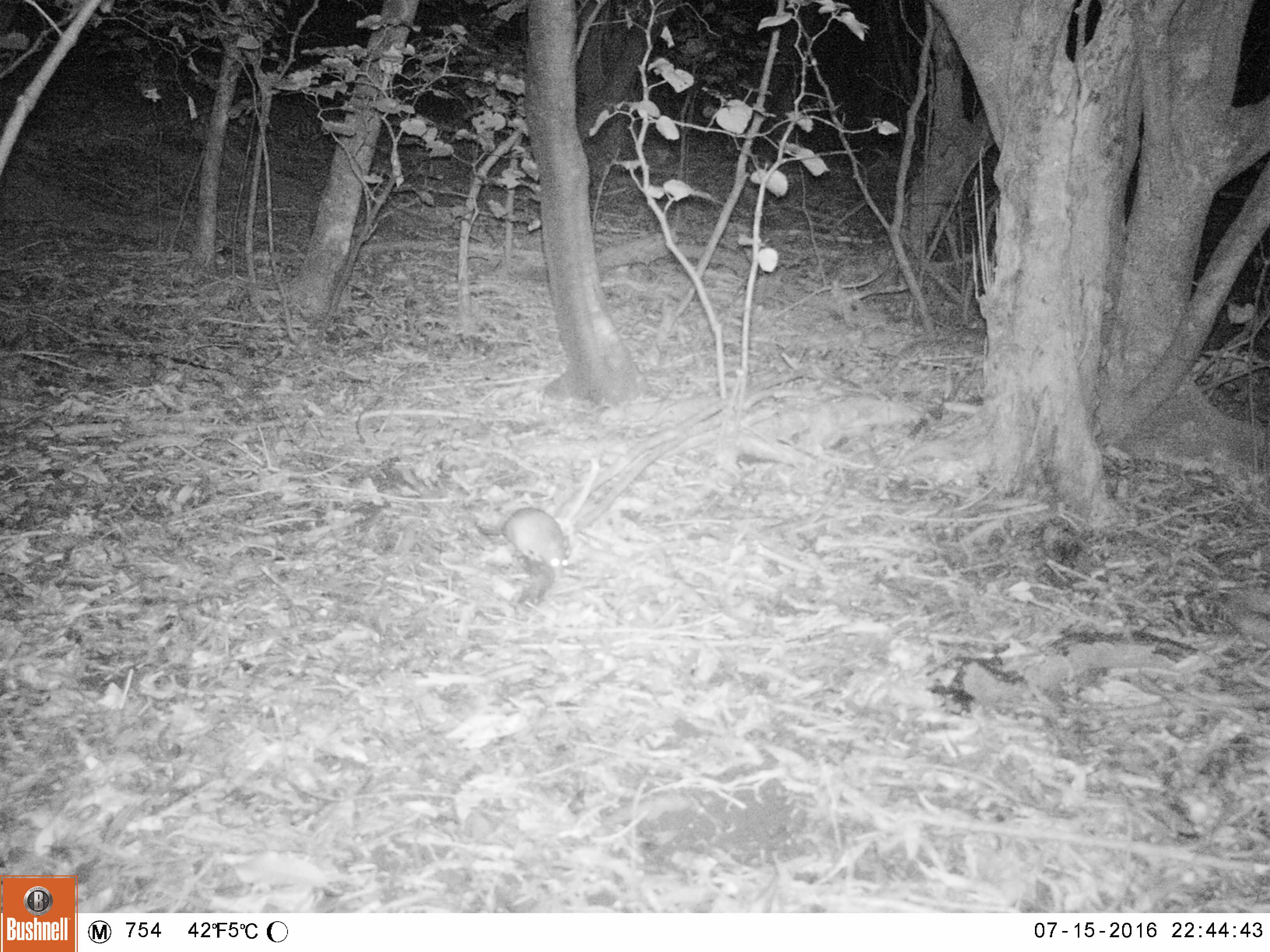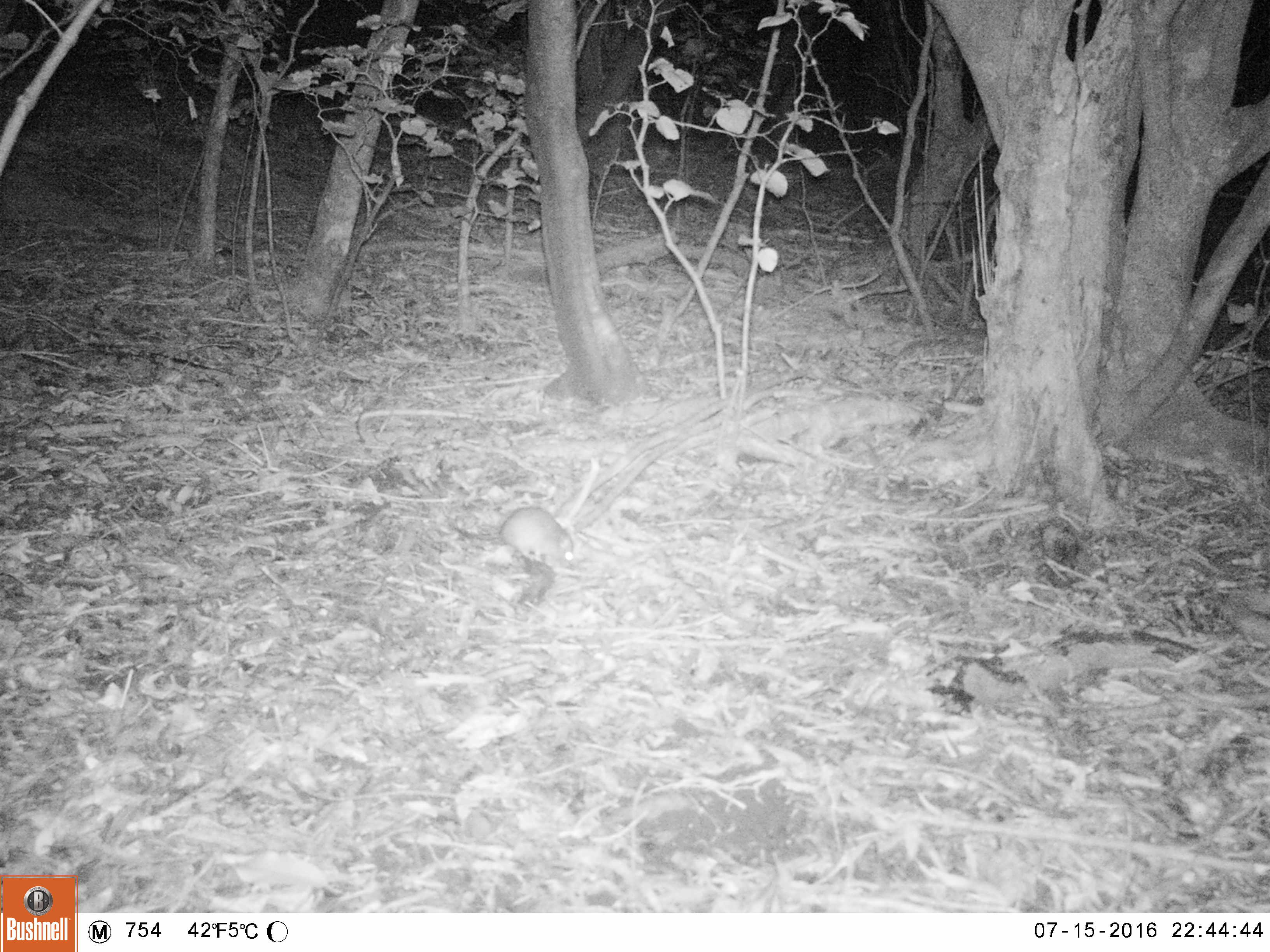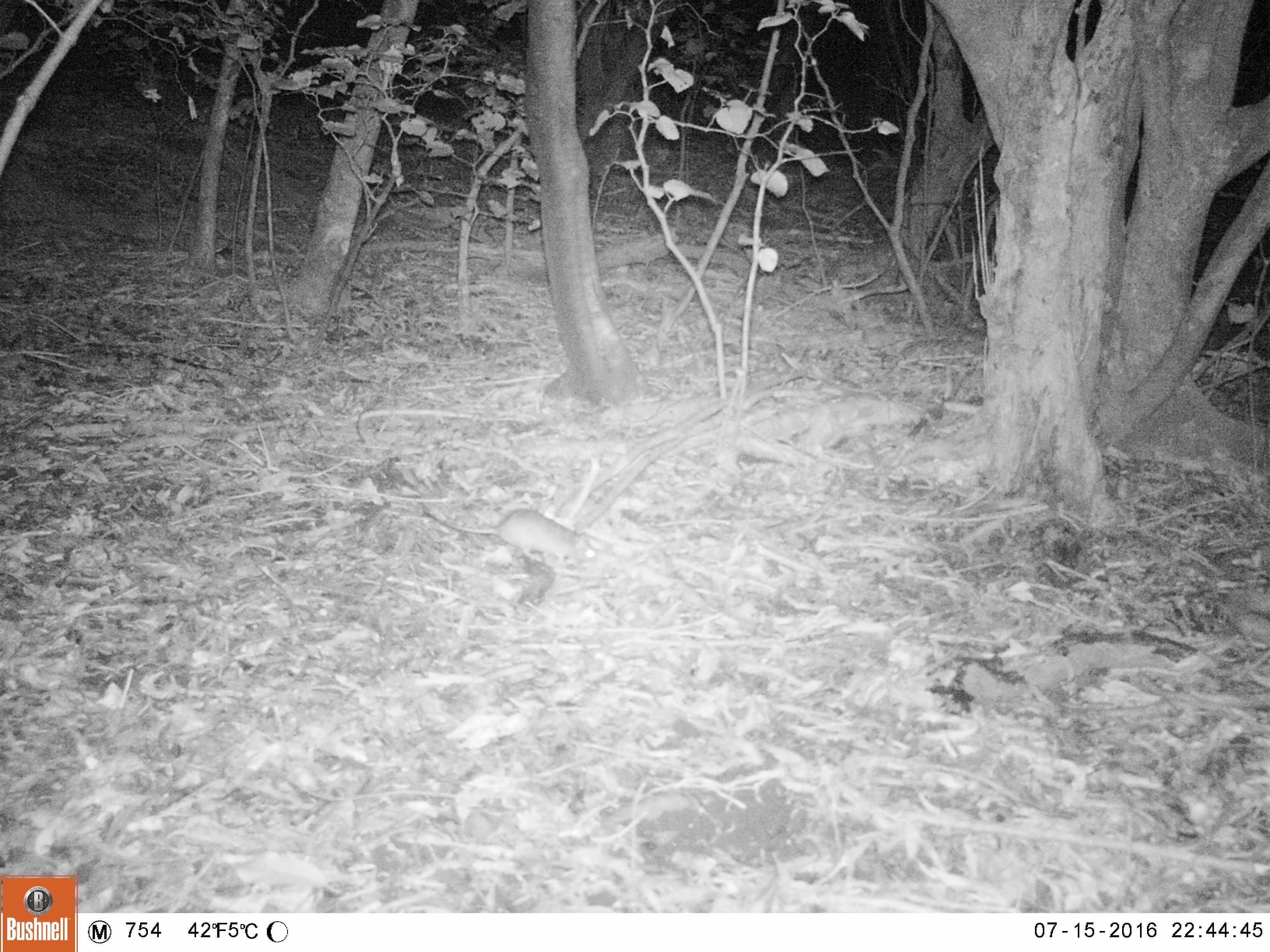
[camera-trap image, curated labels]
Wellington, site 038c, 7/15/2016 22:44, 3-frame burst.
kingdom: Animalia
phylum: Chordata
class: Mammalia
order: Rodentia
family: Muridae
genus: Rattus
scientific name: Rattus rattus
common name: ship rat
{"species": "ship rat (Rattus rattus)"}